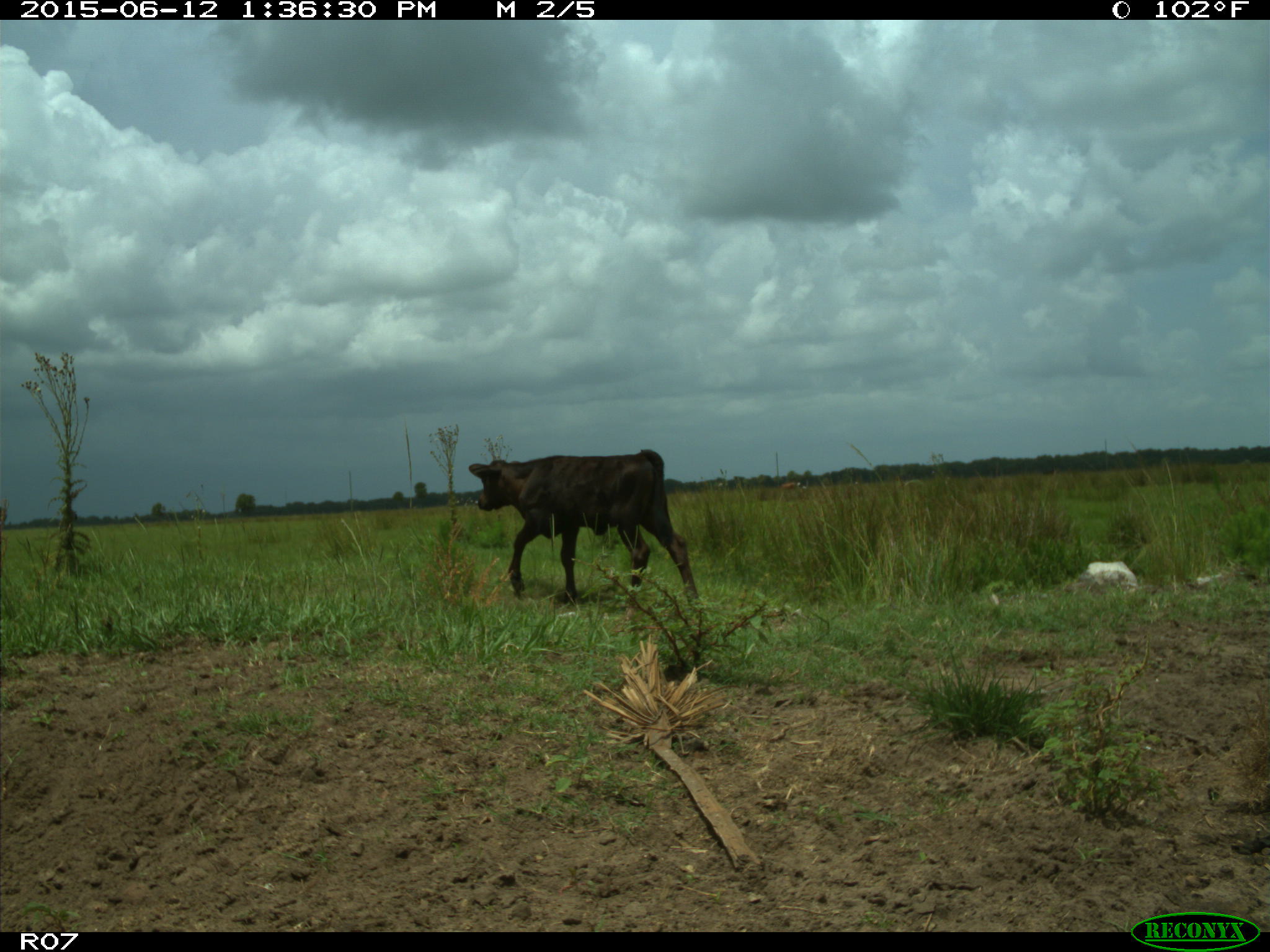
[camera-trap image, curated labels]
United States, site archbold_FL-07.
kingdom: Animalia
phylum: Chordata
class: Mammalia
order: Artiodactyla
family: Bovidae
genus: Bos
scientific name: Bos taurus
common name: domestic cow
Bos taurus (domestic cow).